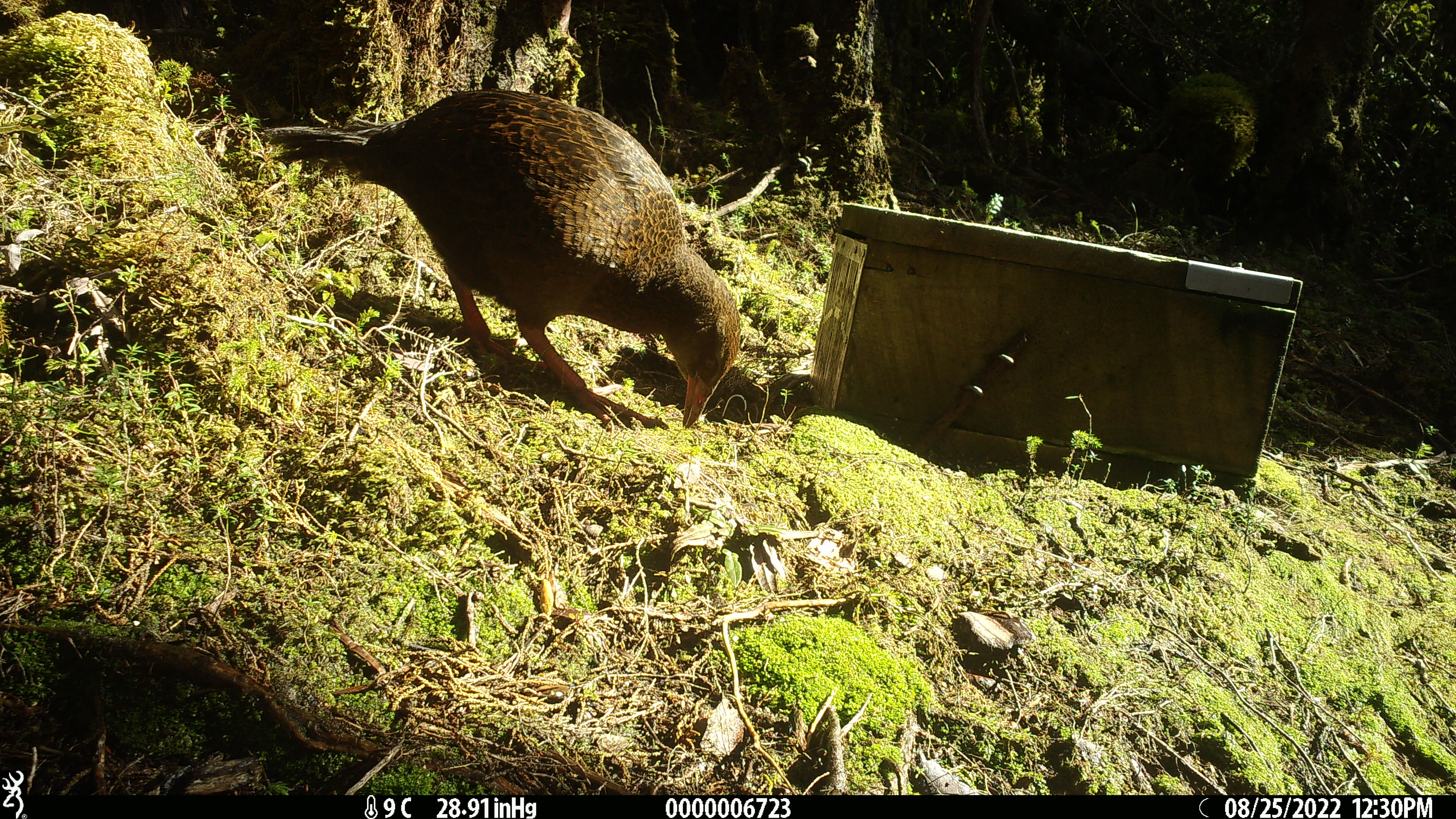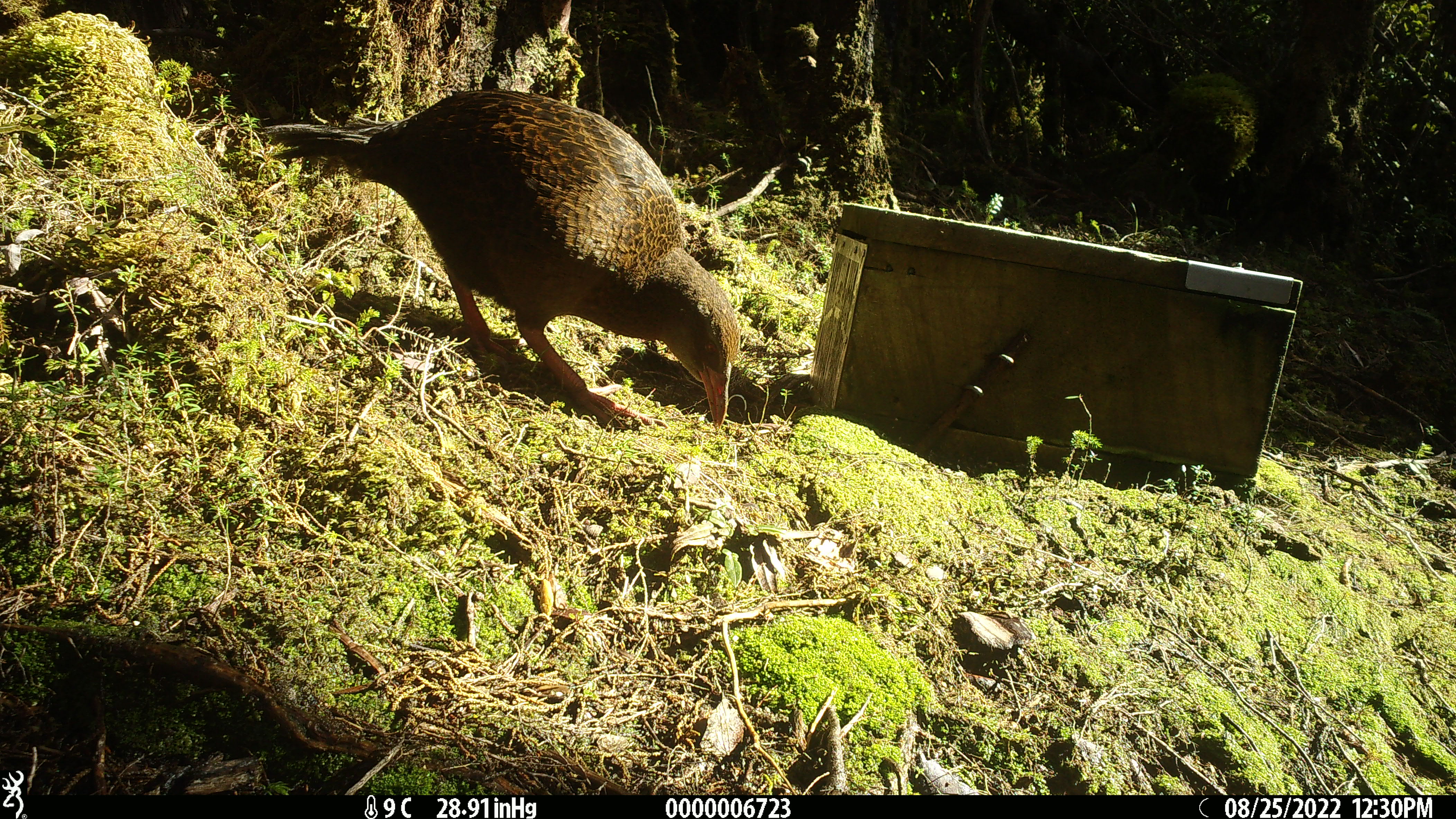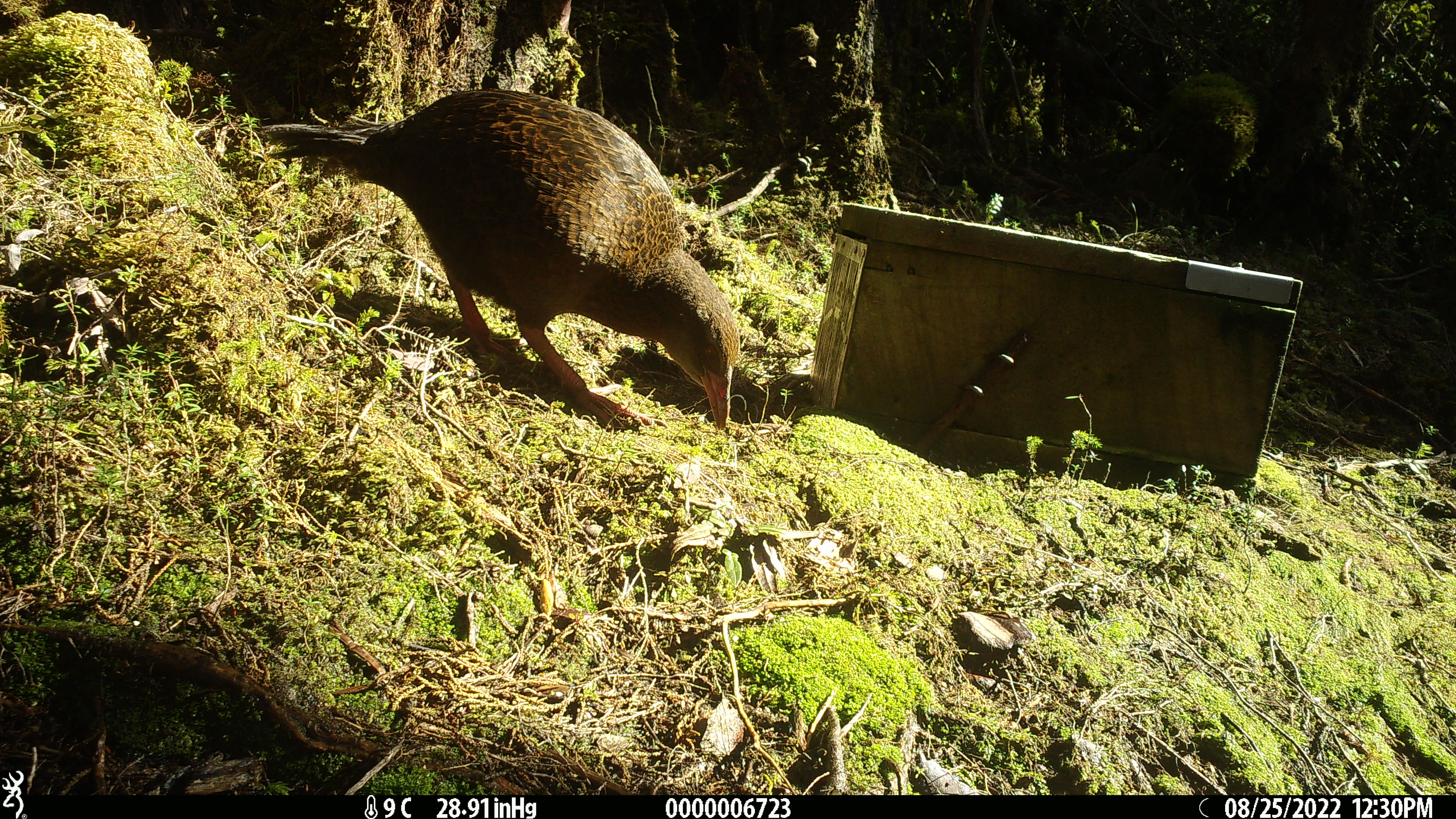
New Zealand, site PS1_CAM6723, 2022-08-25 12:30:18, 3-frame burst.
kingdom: Animalia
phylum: Chordata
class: Aves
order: Gruiformes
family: Rallidae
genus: Gallirallus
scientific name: Gallirallus australis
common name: weka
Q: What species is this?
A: Weka (Gallirallus australis).